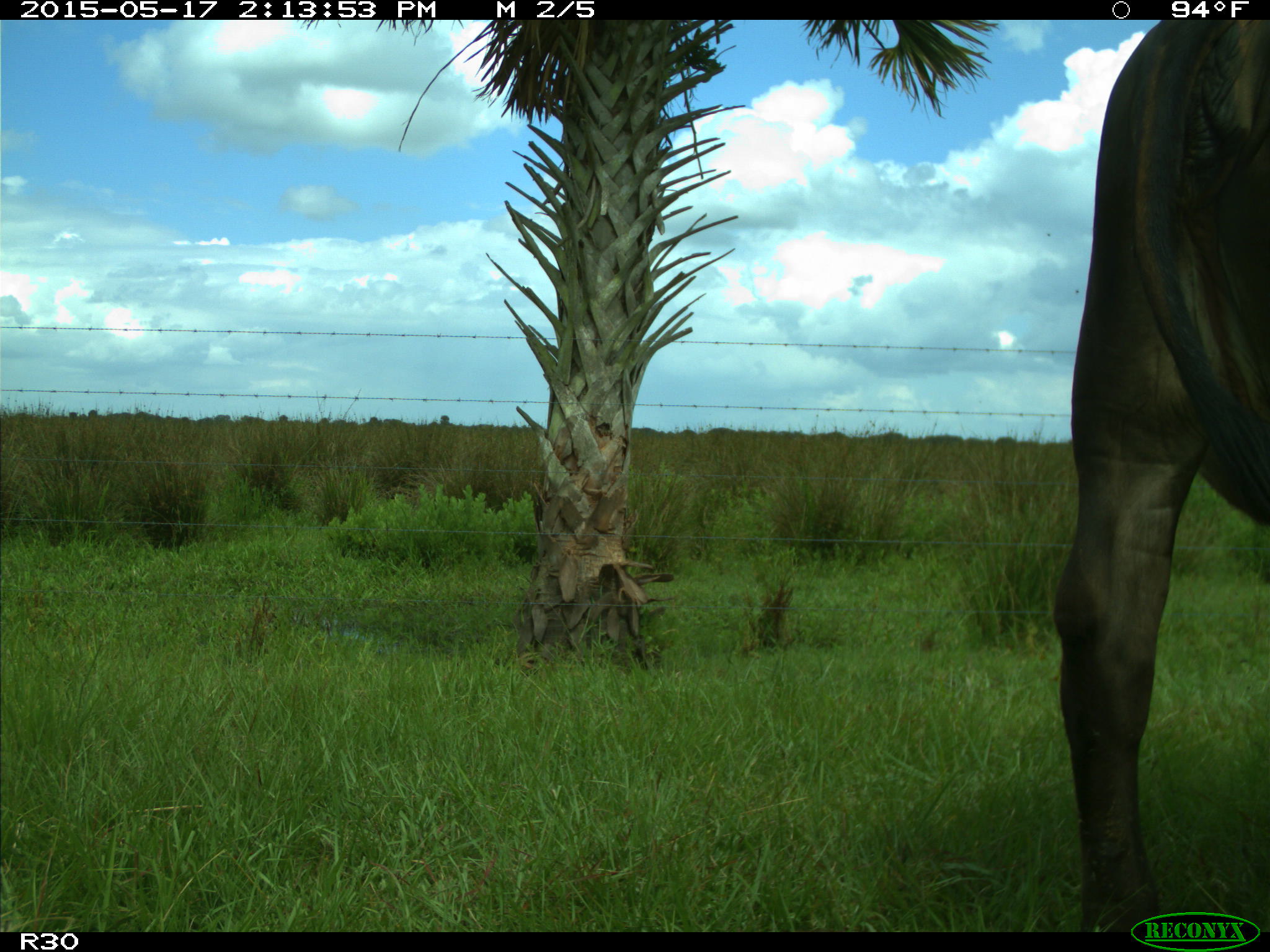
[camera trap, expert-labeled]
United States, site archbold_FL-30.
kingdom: Animalia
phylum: Chordata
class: Mammalia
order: Artiodactyla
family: Bovidae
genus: Bos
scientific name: Bos taurus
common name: domestic cow